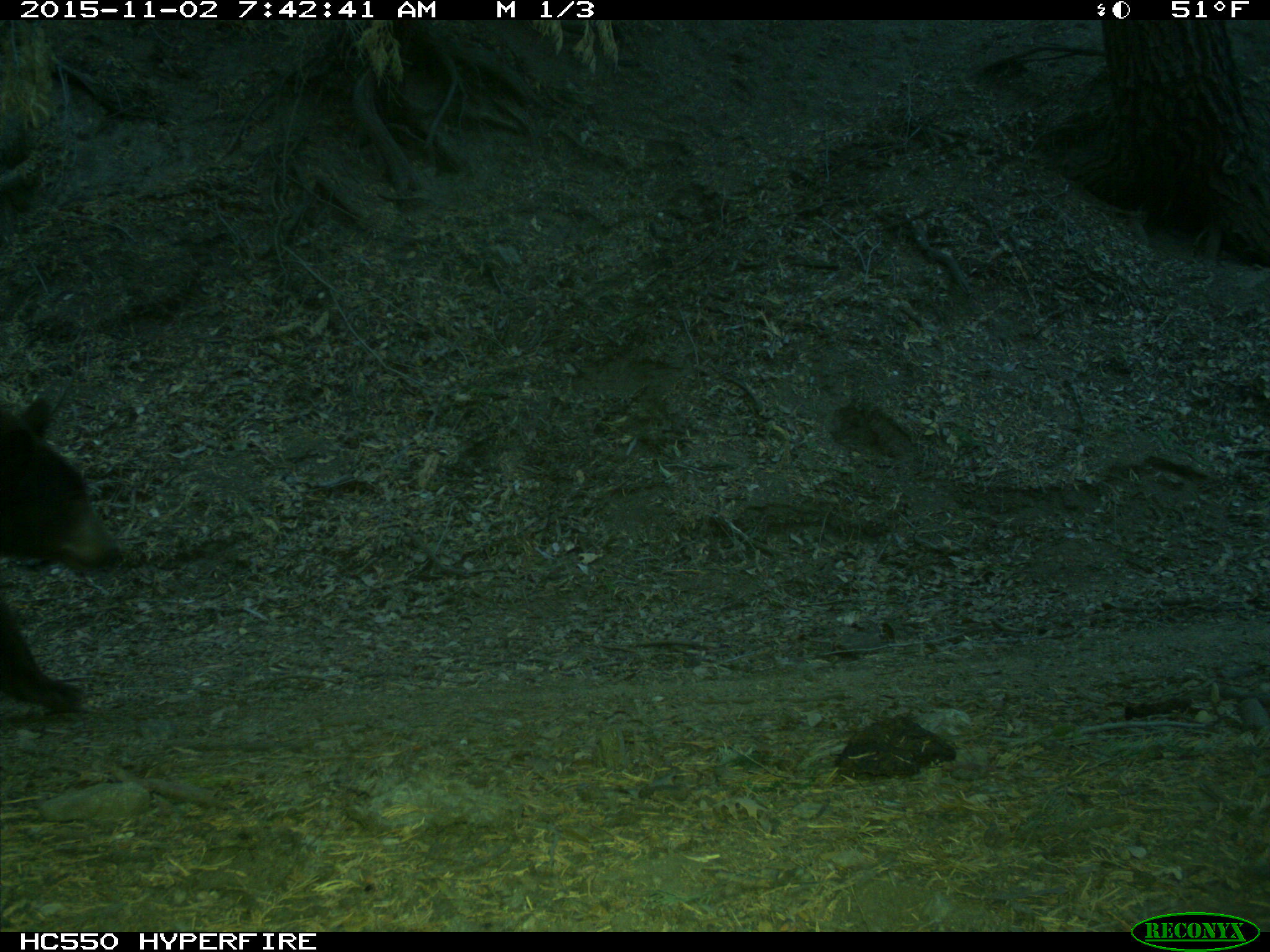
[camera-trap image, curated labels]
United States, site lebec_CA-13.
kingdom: Animalia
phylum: Chordata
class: Mammalia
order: Carnivora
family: Ursidae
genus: Ursus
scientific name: Ursus americanus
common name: american black bear